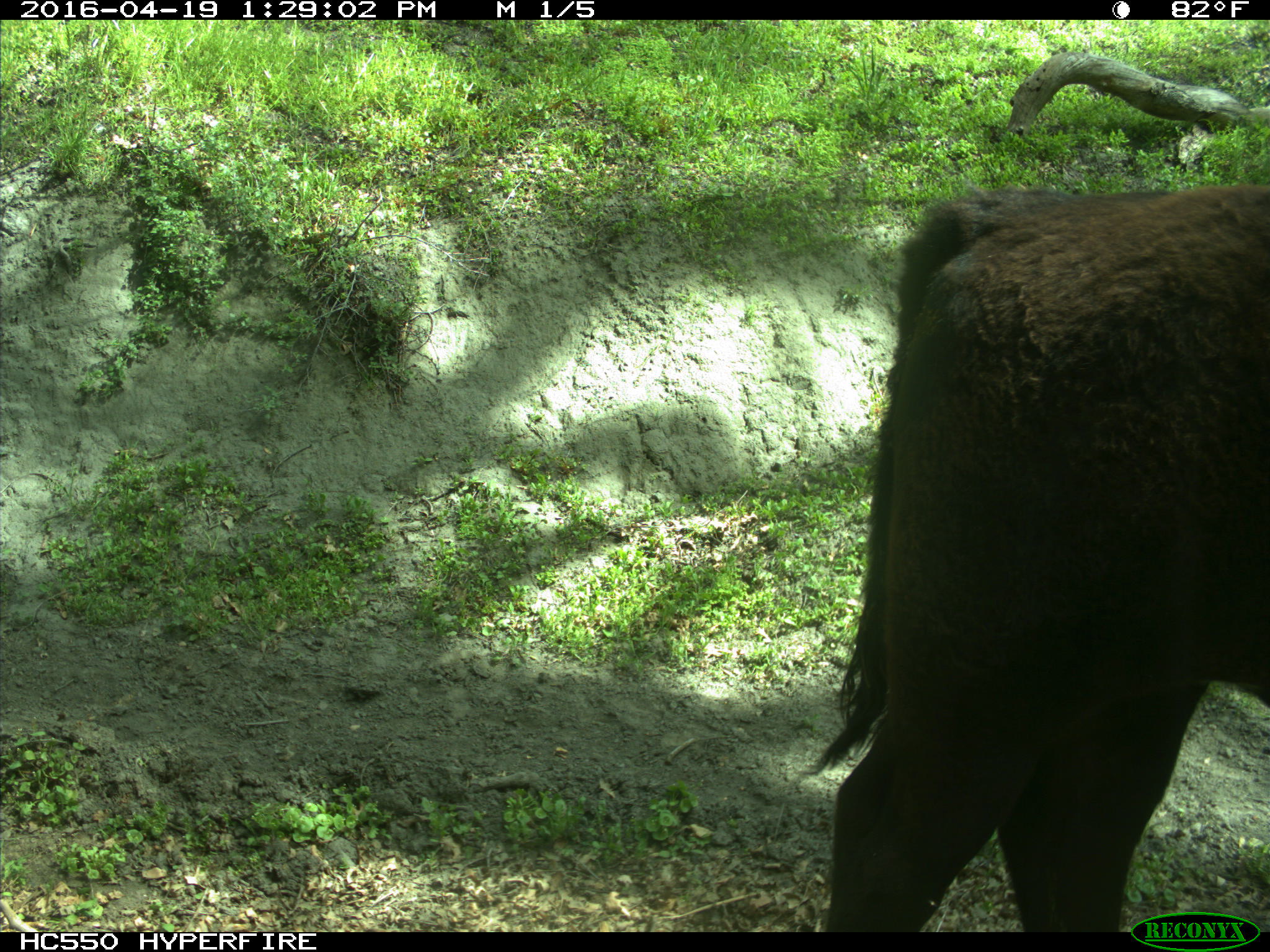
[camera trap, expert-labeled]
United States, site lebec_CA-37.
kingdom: Animalia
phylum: Chordata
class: Mammalia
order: Artiodactyla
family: Bovidae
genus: Bos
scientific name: Bos taurus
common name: domestic cow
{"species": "Bos taurus (domestic cow)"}